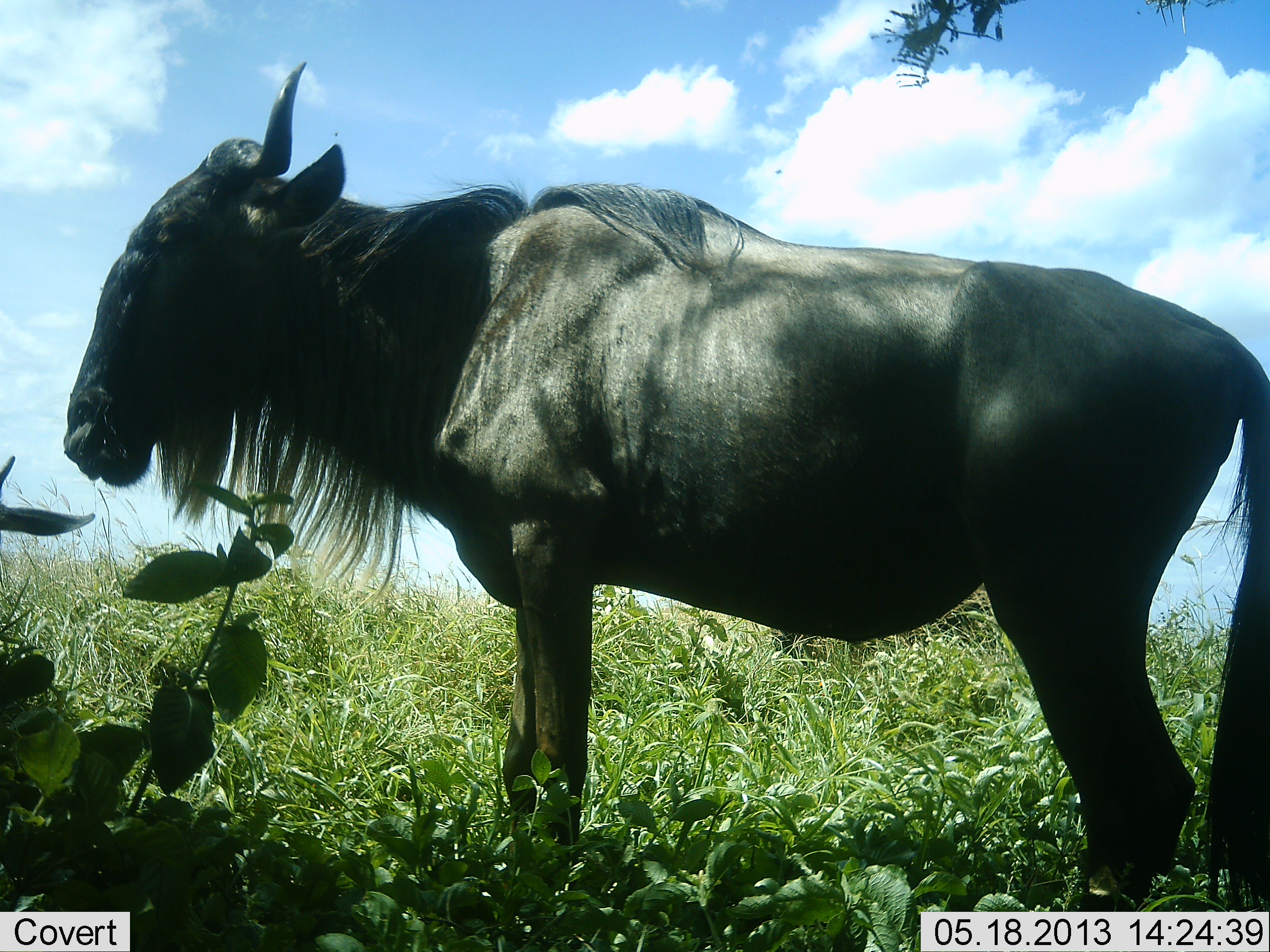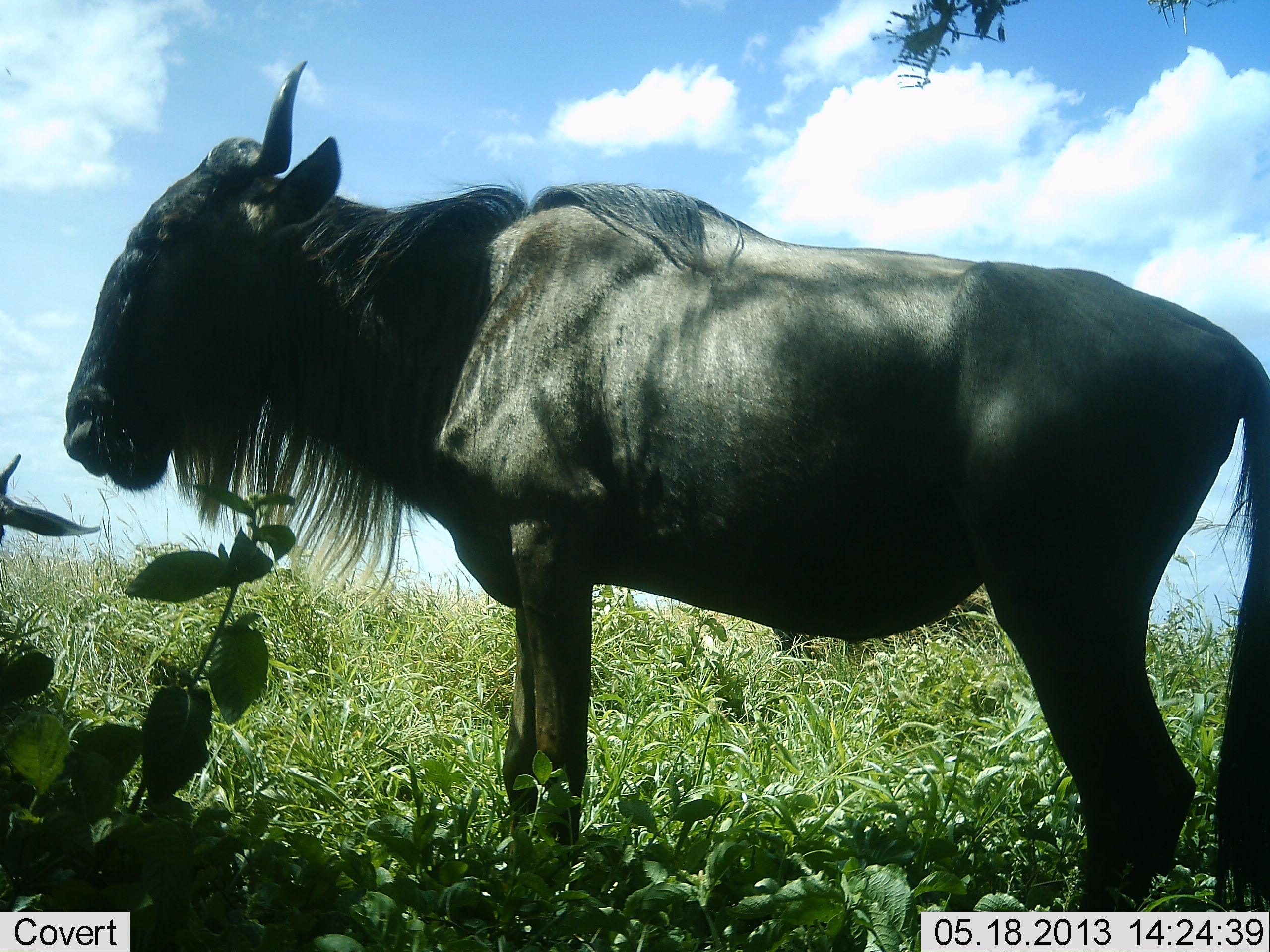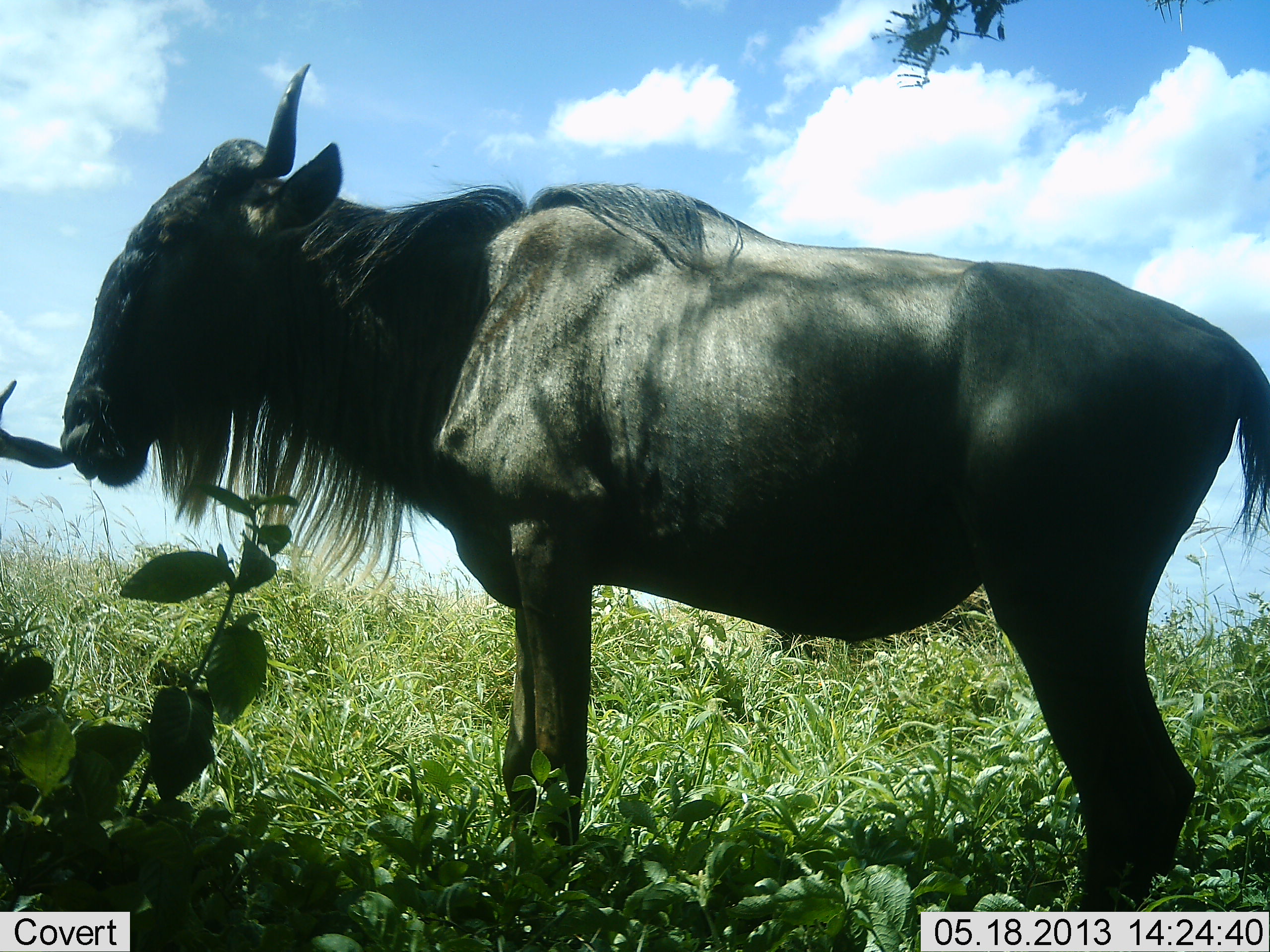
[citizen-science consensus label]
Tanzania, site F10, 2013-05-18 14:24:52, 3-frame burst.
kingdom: Animalia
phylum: Chordata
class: Mammalia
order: Artiodactyla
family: Bovidae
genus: Connochaetes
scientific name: Connochaetes taurinus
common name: blue wildebeest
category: wildebeest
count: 1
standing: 85%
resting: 5%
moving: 0%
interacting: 0%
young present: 5%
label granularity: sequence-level